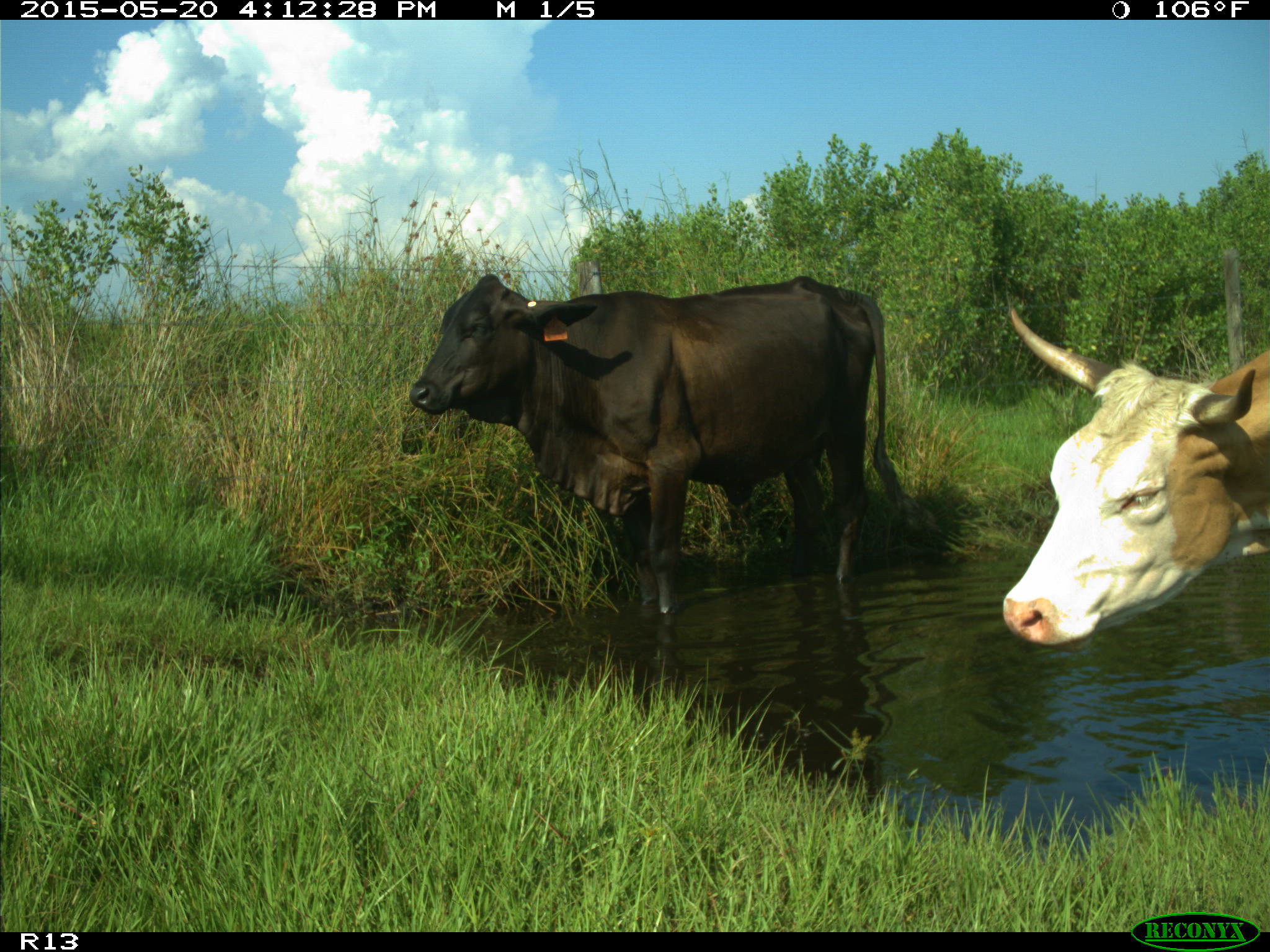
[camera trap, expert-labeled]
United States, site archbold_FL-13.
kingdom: Animalia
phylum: Chordata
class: Mammalia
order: Artiodactyla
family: Bovidae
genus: Bos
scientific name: Bos taurus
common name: domestic cow